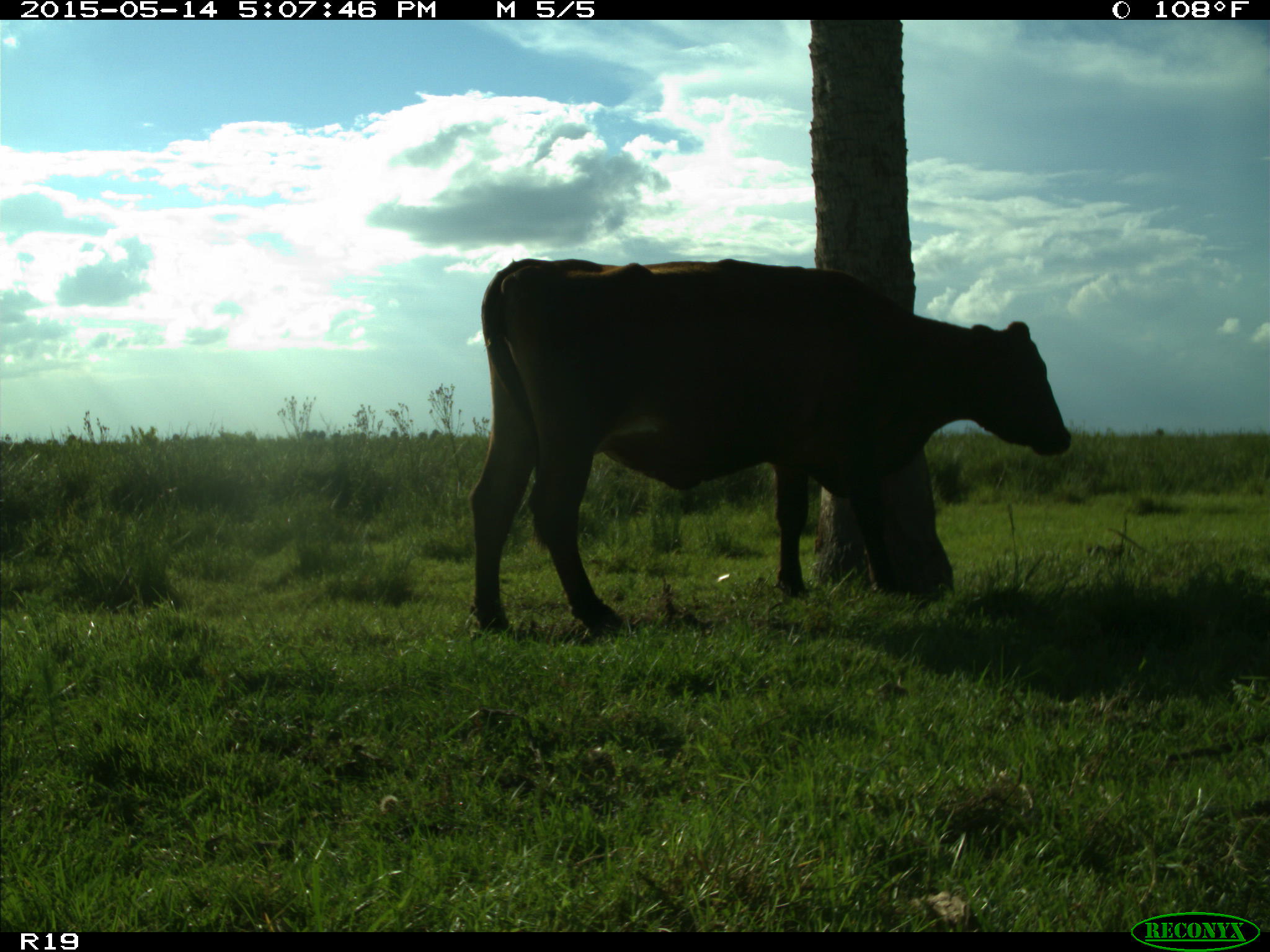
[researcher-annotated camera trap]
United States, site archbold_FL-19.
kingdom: Animalia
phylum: Chordata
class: Mammalia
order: Artiodactyla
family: Bovidae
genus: Bos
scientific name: Bos taurus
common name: domestic cow